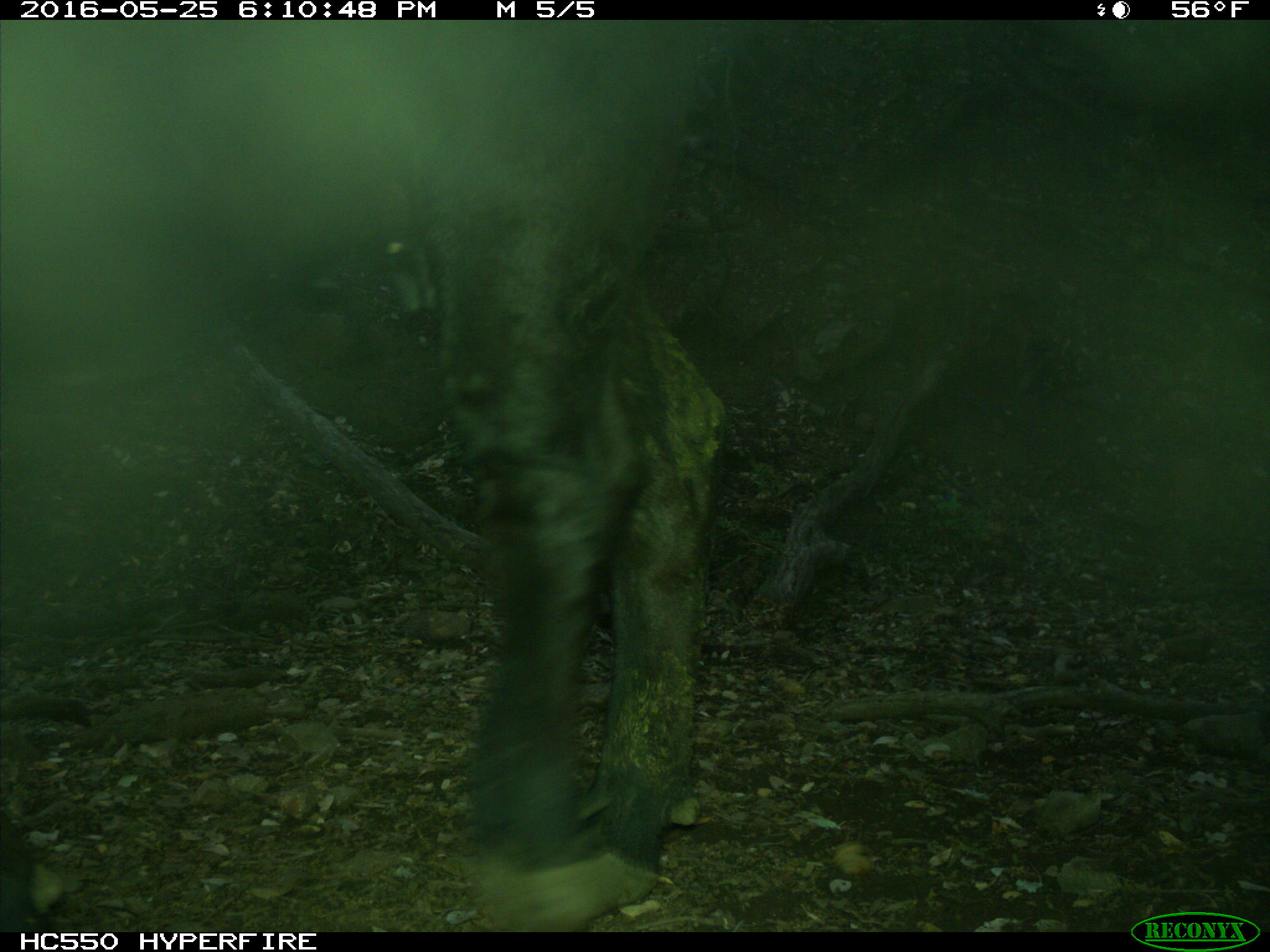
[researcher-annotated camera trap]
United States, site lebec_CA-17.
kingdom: Animalia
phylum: Chordata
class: Mammalia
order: Artiodactyla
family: Bovidae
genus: Bos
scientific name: Bos taurus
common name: domestic cow